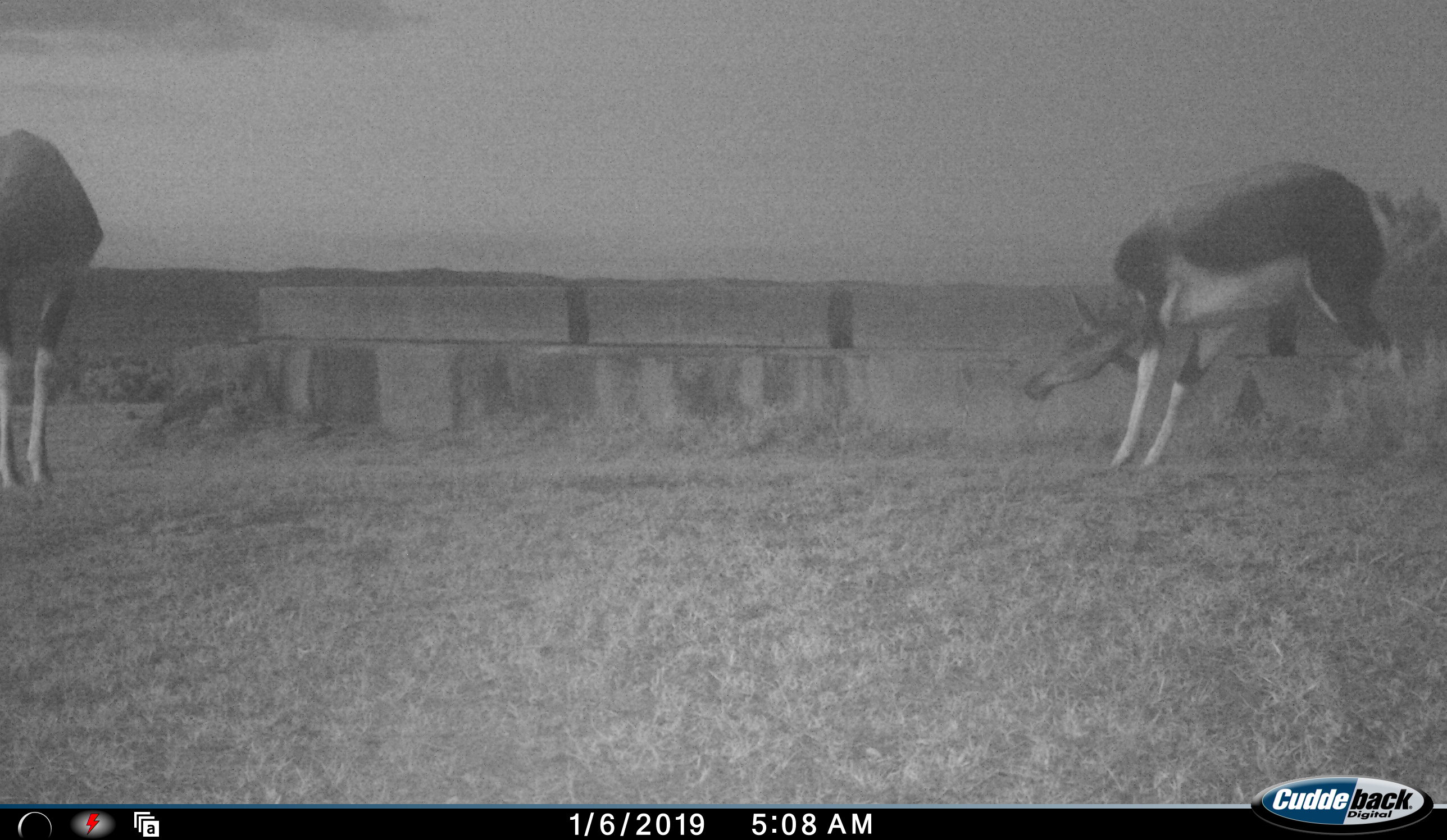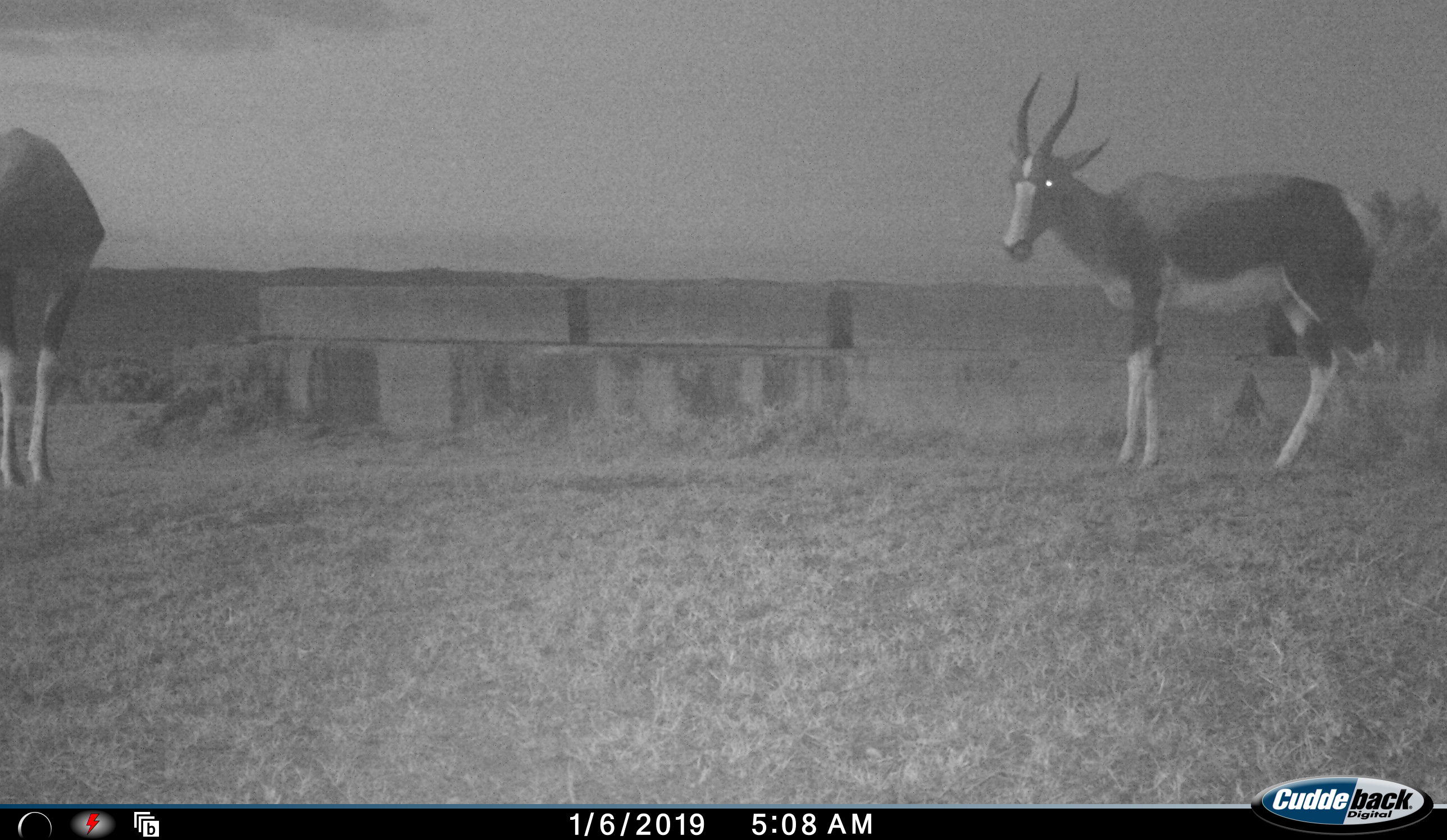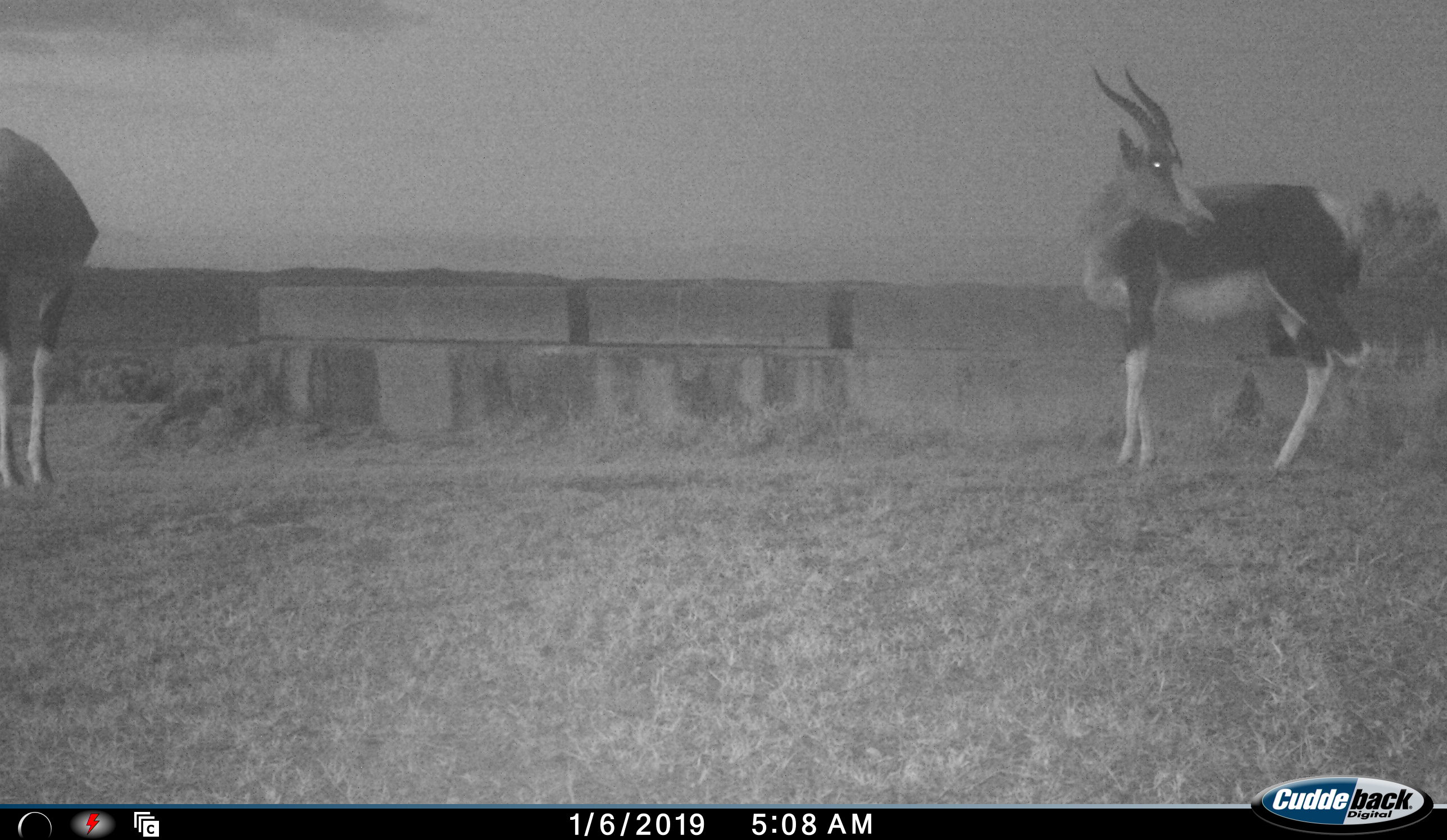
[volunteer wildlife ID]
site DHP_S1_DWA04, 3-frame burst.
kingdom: Animalia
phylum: Chordata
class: Mammalia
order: Artiodactyla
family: Bovidae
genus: Damaliscus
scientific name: Damaliscus pygargus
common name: bontebok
Bontebok (Damaliscus pygargus), count 2. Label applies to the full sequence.